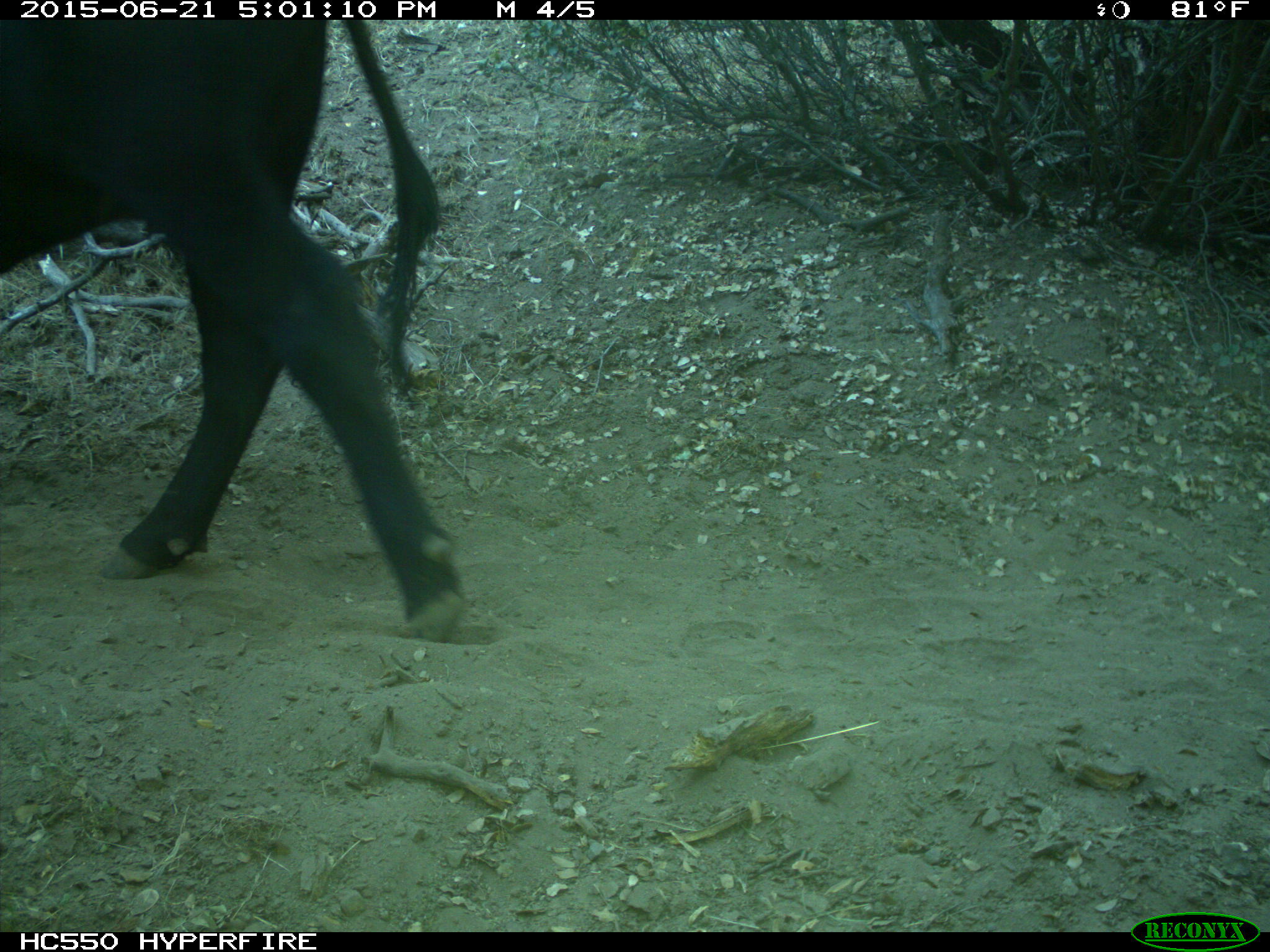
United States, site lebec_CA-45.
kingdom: Animalia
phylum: Chordata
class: Mammalia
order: Artiodactyla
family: Bovidae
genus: Bos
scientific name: Bos taurus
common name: domestic cow